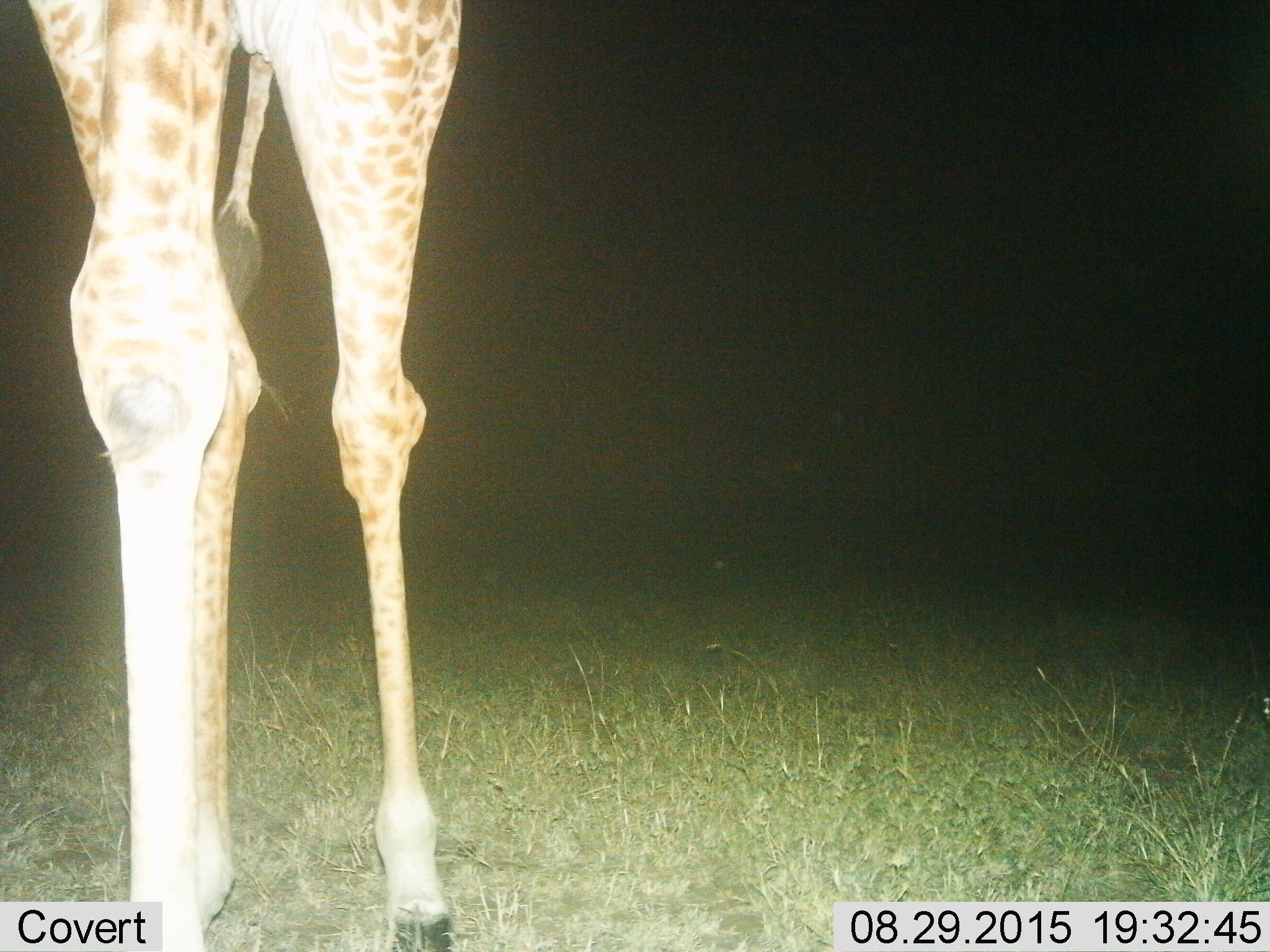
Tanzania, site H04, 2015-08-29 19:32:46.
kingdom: Animalia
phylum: Chordata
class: Mammalia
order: Artiodactyla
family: Giraffidae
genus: Giraffa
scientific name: Giraffa camelopardalis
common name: giraffe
Giraffe (Giraffa camelopardalis), count 1. Behavior (volunteer vote fractions): standing 90%, resting 0%, moving 10%, interacting 0%. Young present (vote fraction): 0%. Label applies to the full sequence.